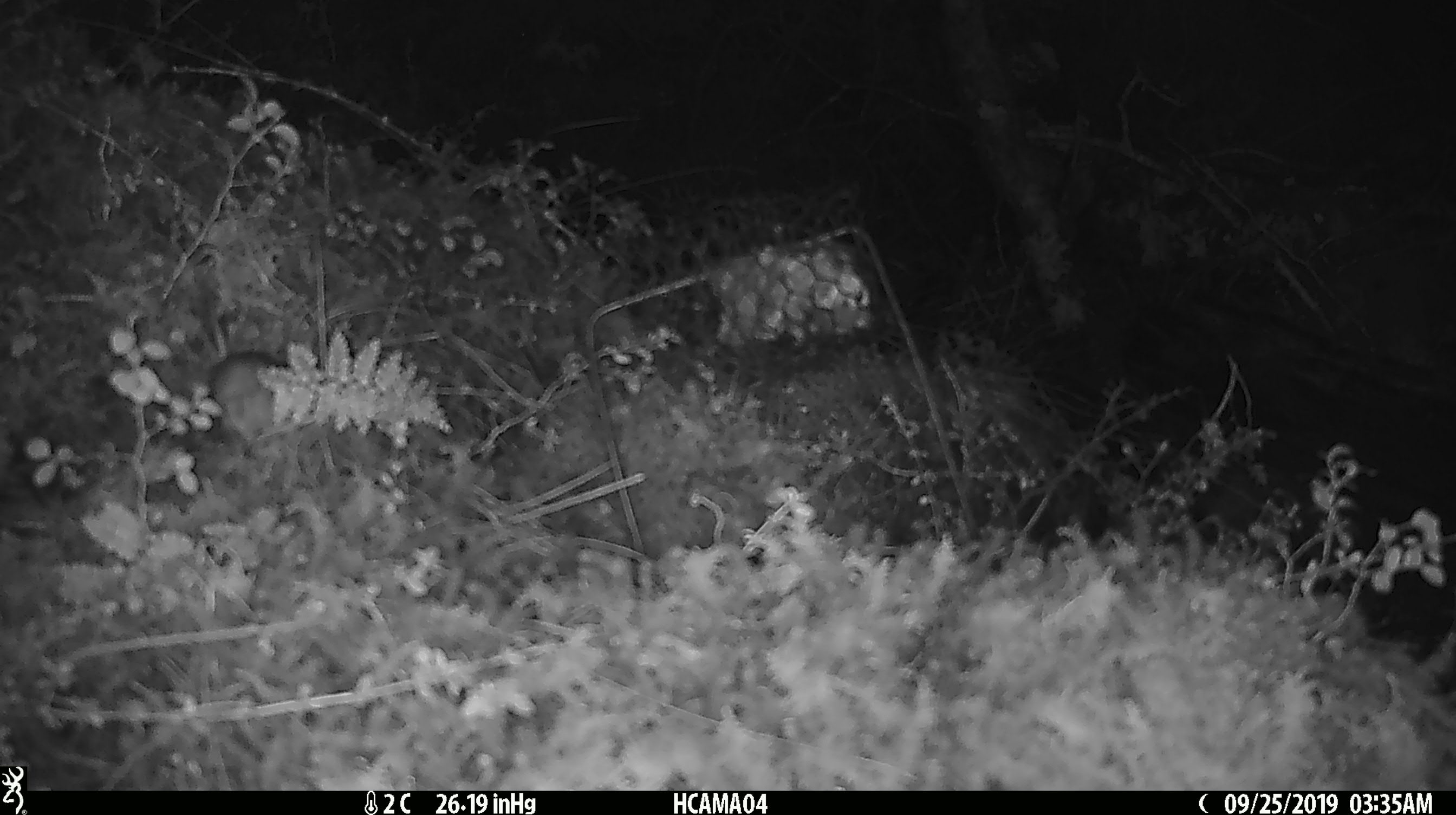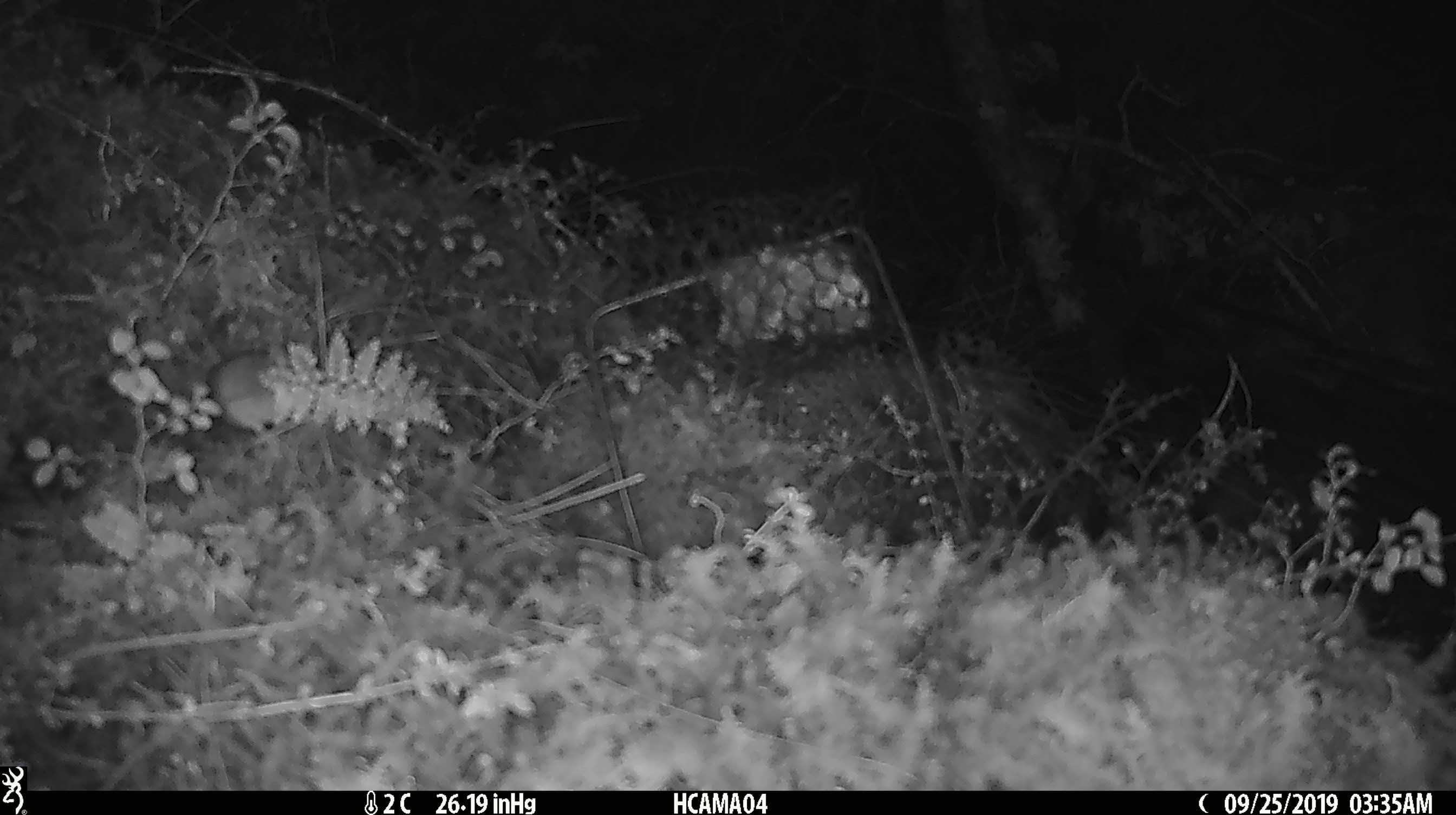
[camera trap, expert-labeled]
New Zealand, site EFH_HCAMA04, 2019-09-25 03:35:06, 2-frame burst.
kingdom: Animalia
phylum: Chordata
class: Mammalia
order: Rodentia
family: Muridae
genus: Mus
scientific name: Mus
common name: mouse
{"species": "mouse (Mus)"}